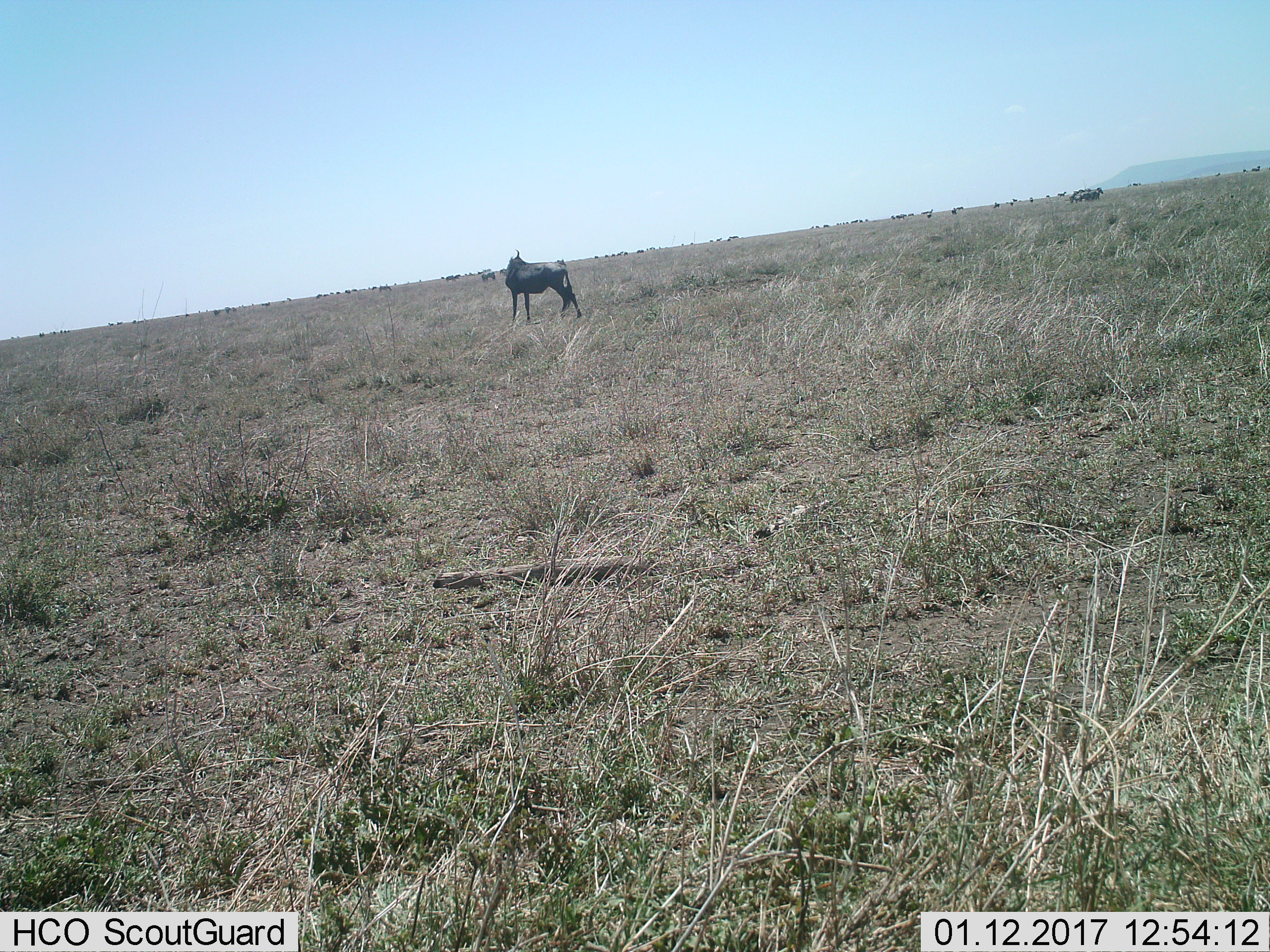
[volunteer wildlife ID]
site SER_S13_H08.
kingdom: Animalia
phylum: Chordata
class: Mammalia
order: Artiodactyla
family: Bovidae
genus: Connochaetes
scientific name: Connochaetes taurinus taurinus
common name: blue wildebeest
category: wildebeestblue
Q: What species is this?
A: Wildebeestblue (blue wildebeest) (Connochaetes taurinus taurinus).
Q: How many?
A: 11-50.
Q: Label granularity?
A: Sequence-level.